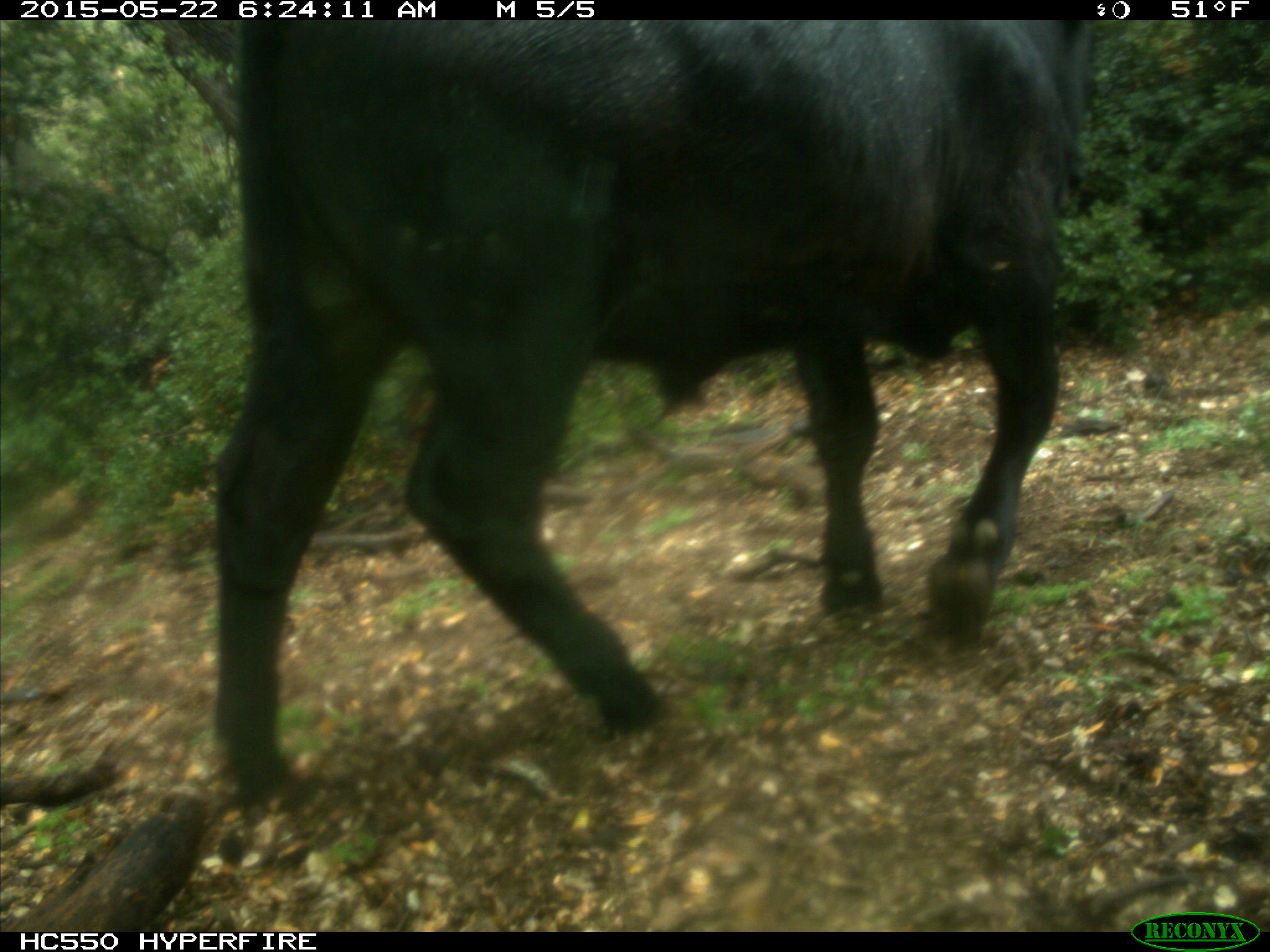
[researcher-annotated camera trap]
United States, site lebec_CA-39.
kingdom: Animalia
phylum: Chordata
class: Mammalia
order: Artiodactyla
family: Bovidae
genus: Bos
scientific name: Bos taurus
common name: domestic cow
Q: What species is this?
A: Bos taurus (domestic cow).